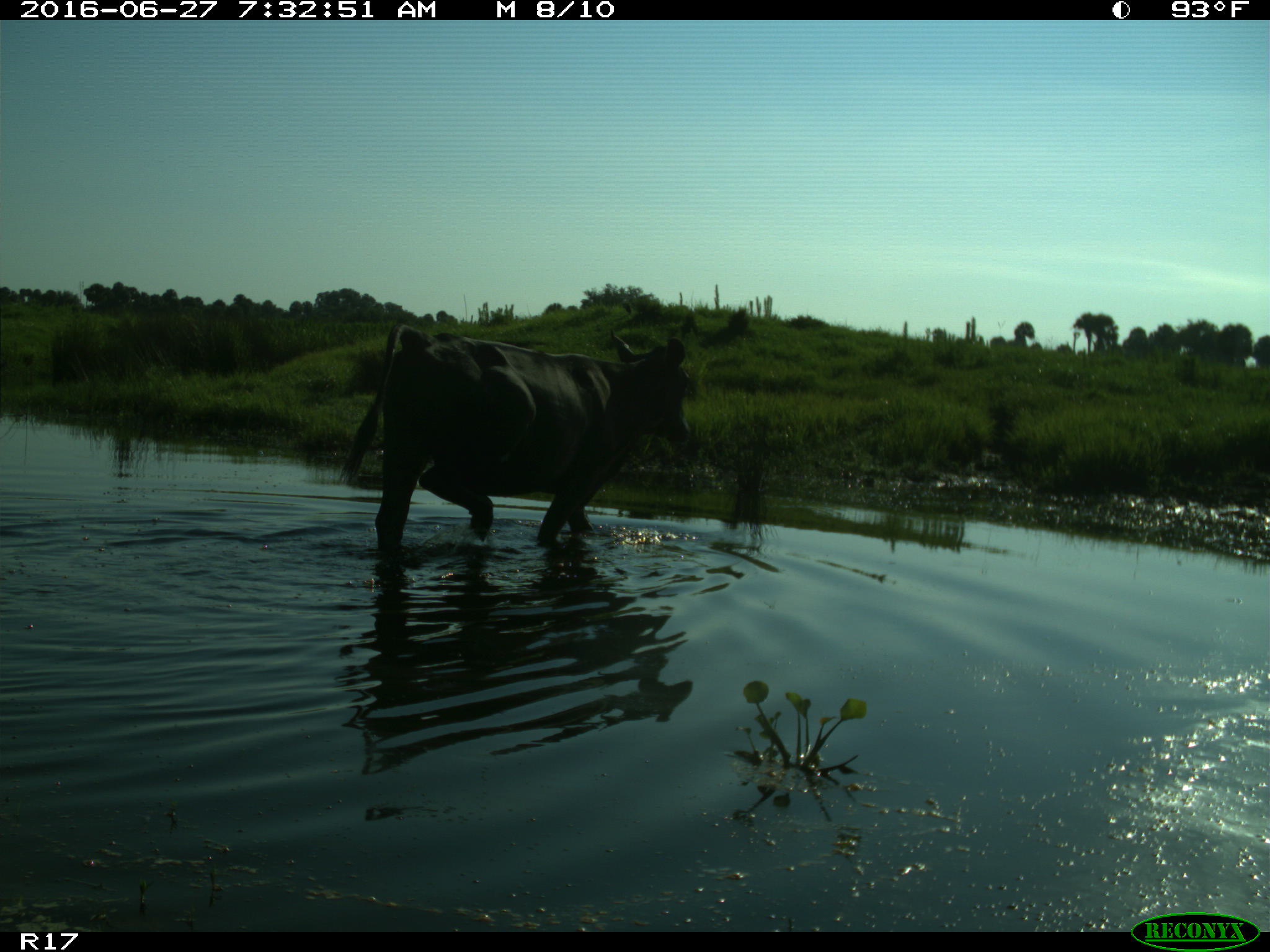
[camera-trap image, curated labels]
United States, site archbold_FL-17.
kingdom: Animalia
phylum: Chordata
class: Mammalia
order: Artiodactyla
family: Bovidae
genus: Bos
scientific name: Bos taurus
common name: domestic cow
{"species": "Bos taurus (domestic cow)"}